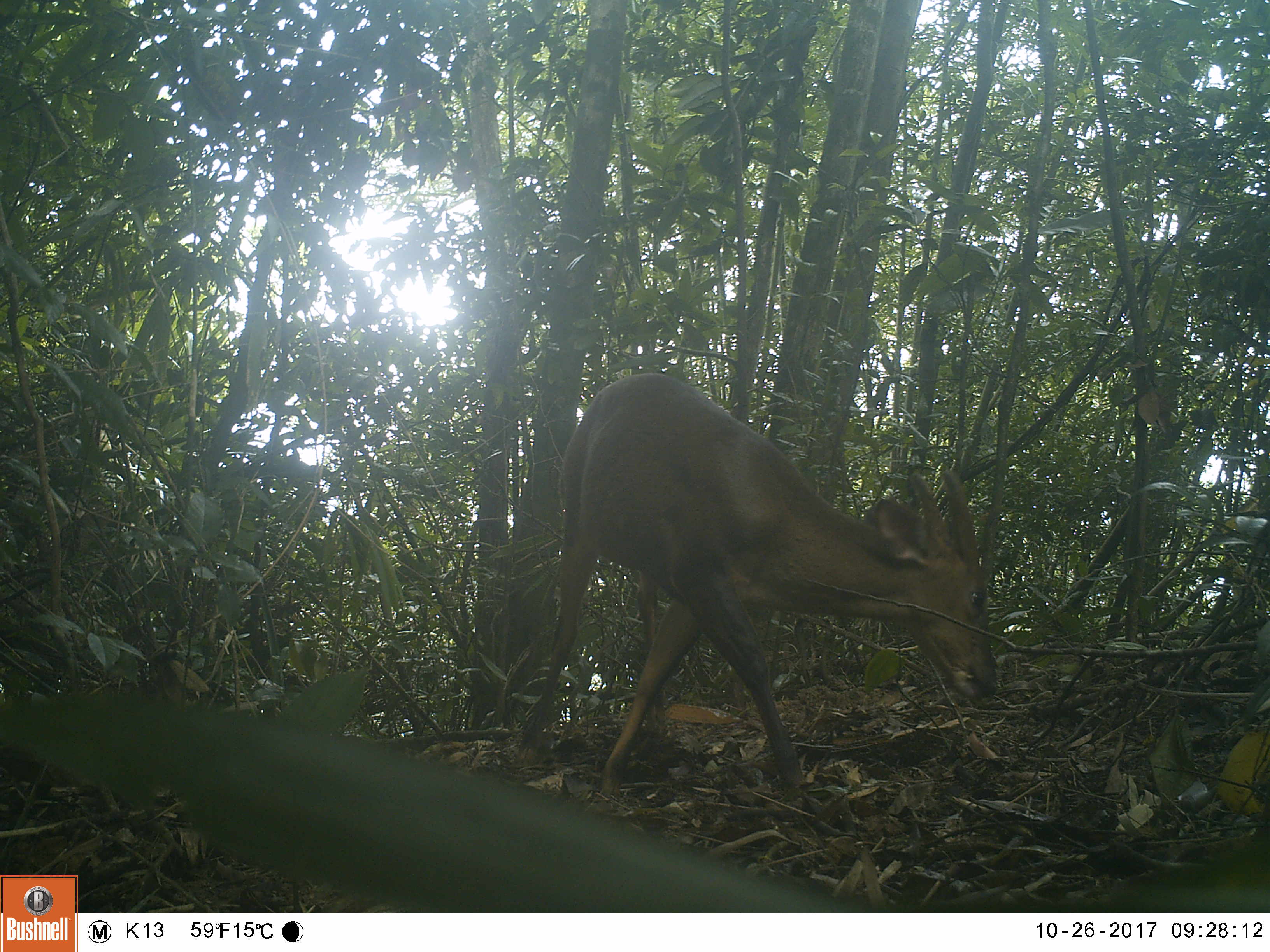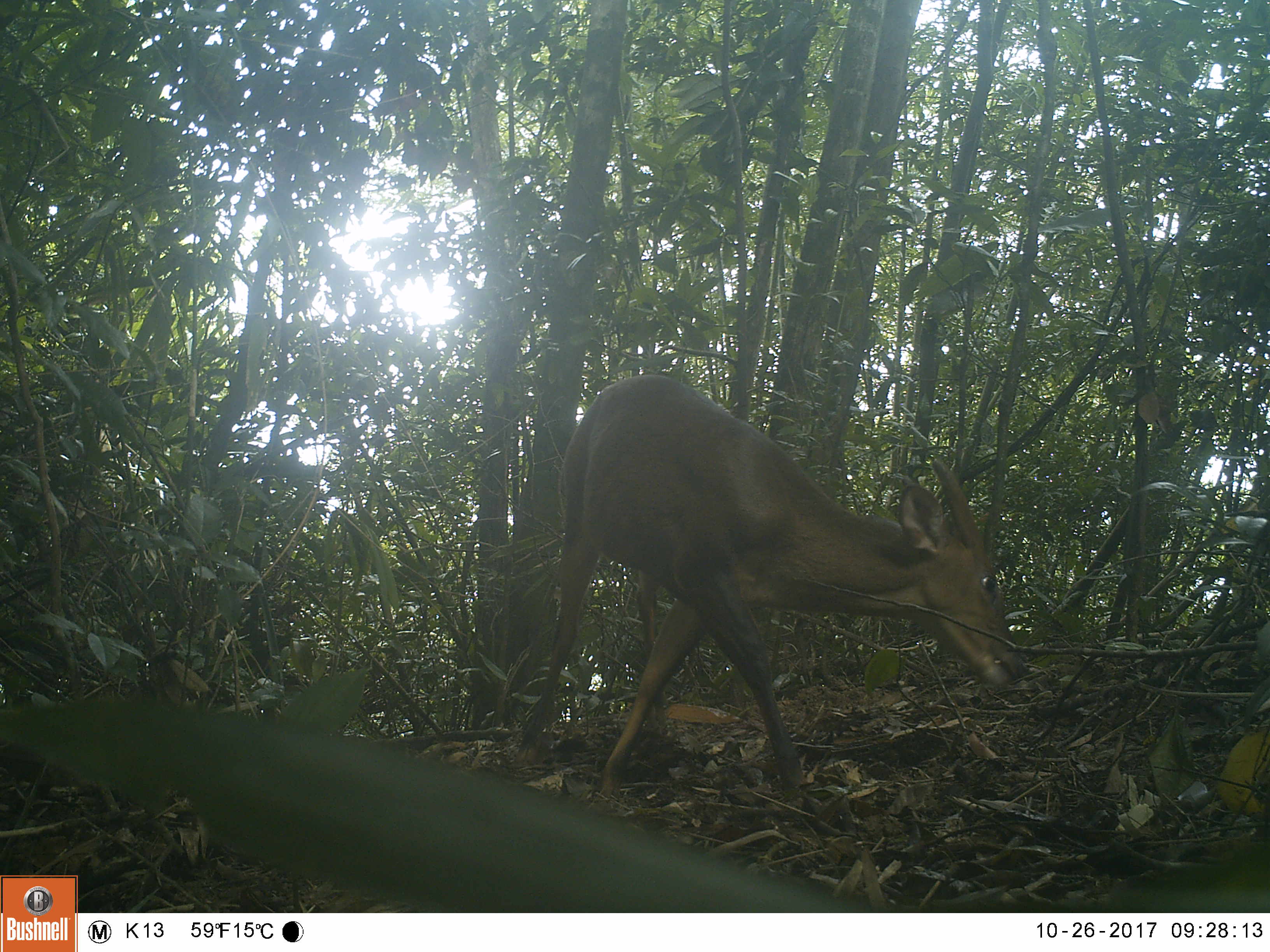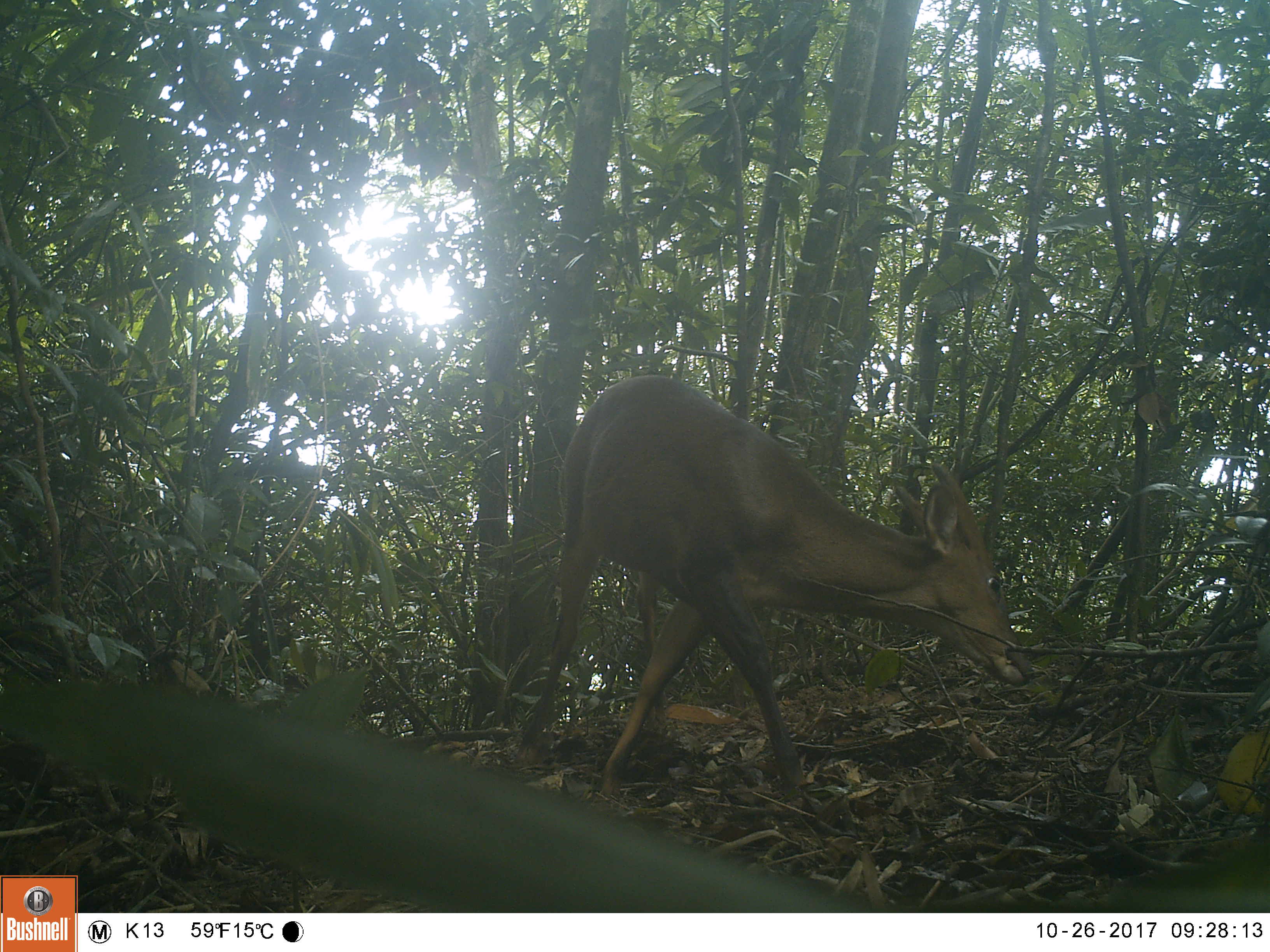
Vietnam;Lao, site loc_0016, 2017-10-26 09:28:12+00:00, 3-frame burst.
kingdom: Animalia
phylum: Chordata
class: Mammalia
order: Artiodactyla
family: Cervidae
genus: Muntiacus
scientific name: Muntiacus vuquangensis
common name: large-antlered muntjac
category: large antlered muntjac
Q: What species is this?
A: Large antlered muntjac (large-antlered muntjac) (Muntiacus vuquangensis).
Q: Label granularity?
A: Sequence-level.